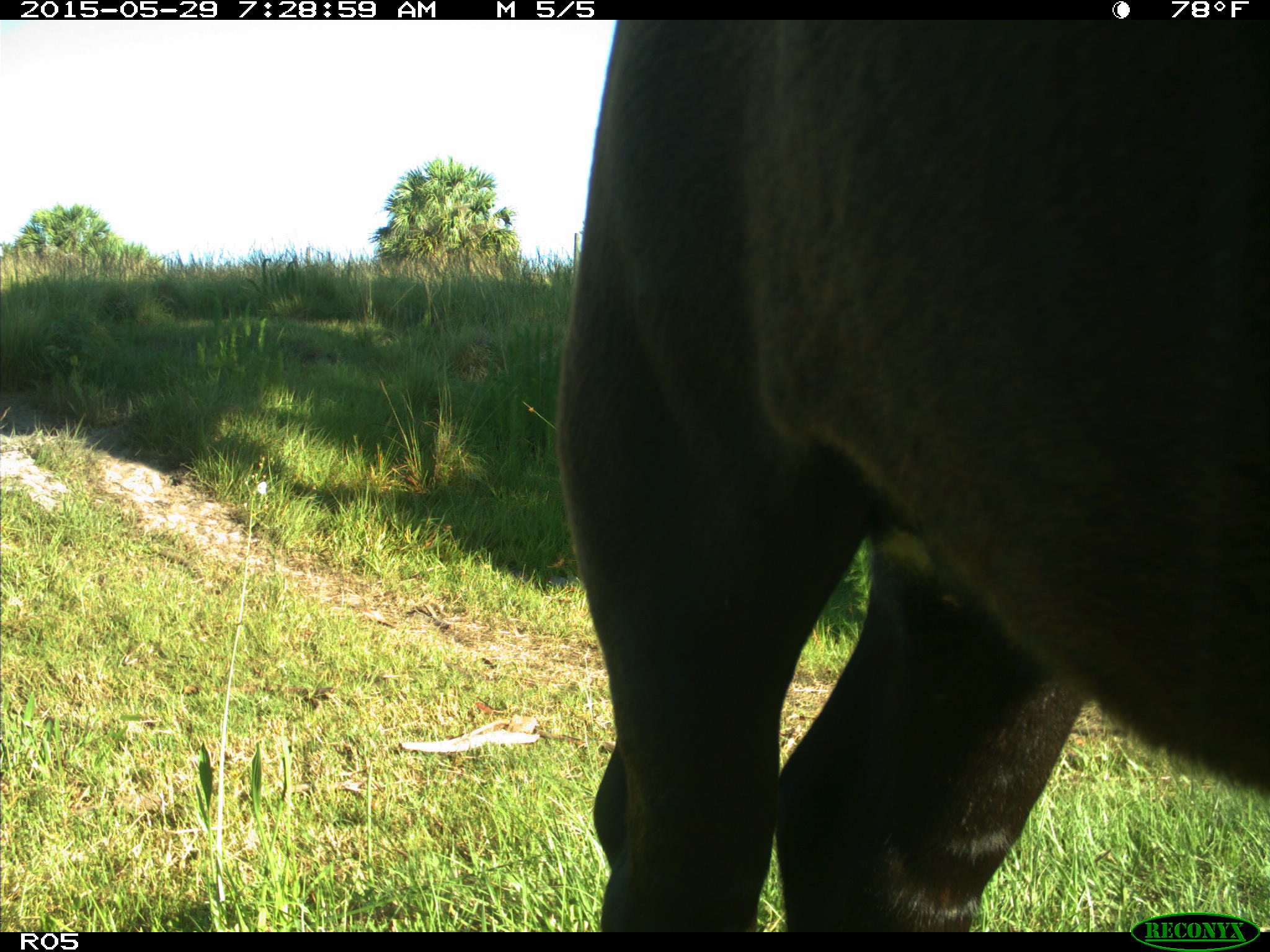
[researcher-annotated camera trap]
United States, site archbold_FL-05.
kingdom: Animalia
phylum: Chordata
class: Mammalia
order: Artiodactyla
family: Bovidae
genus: Bos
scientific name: Bos taurus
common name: domestic cow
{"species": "Bos taurus (domestic cow)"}